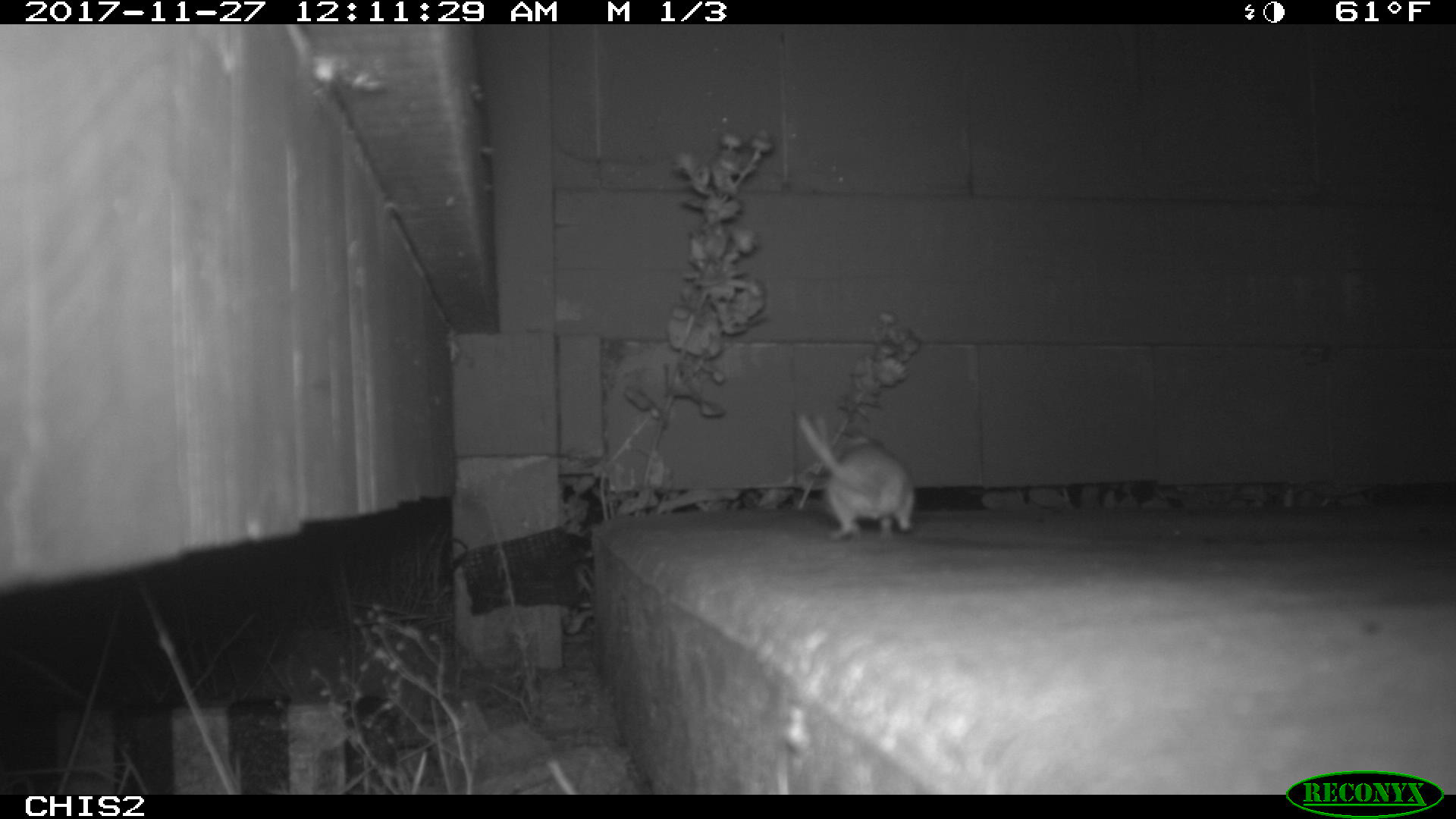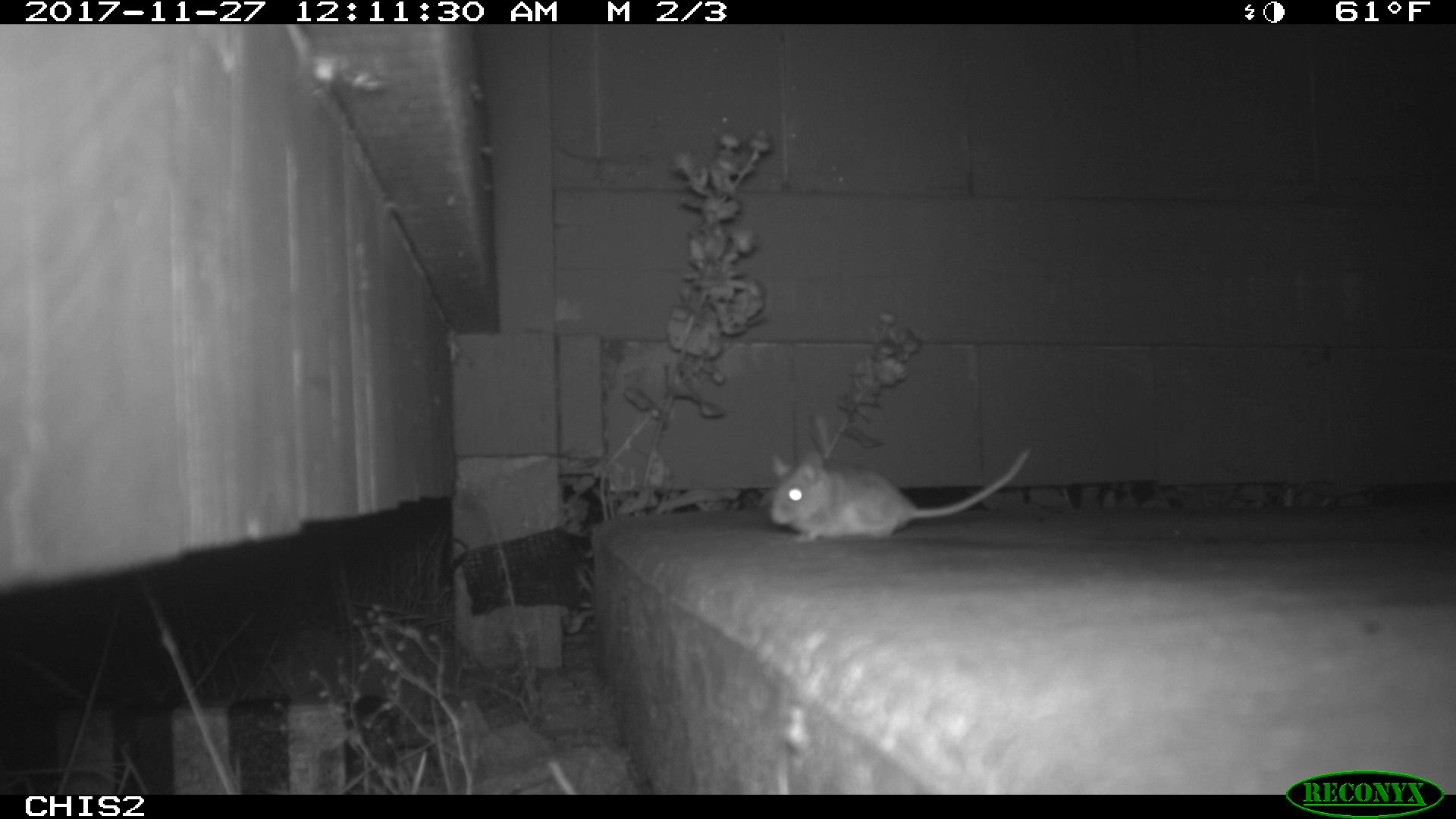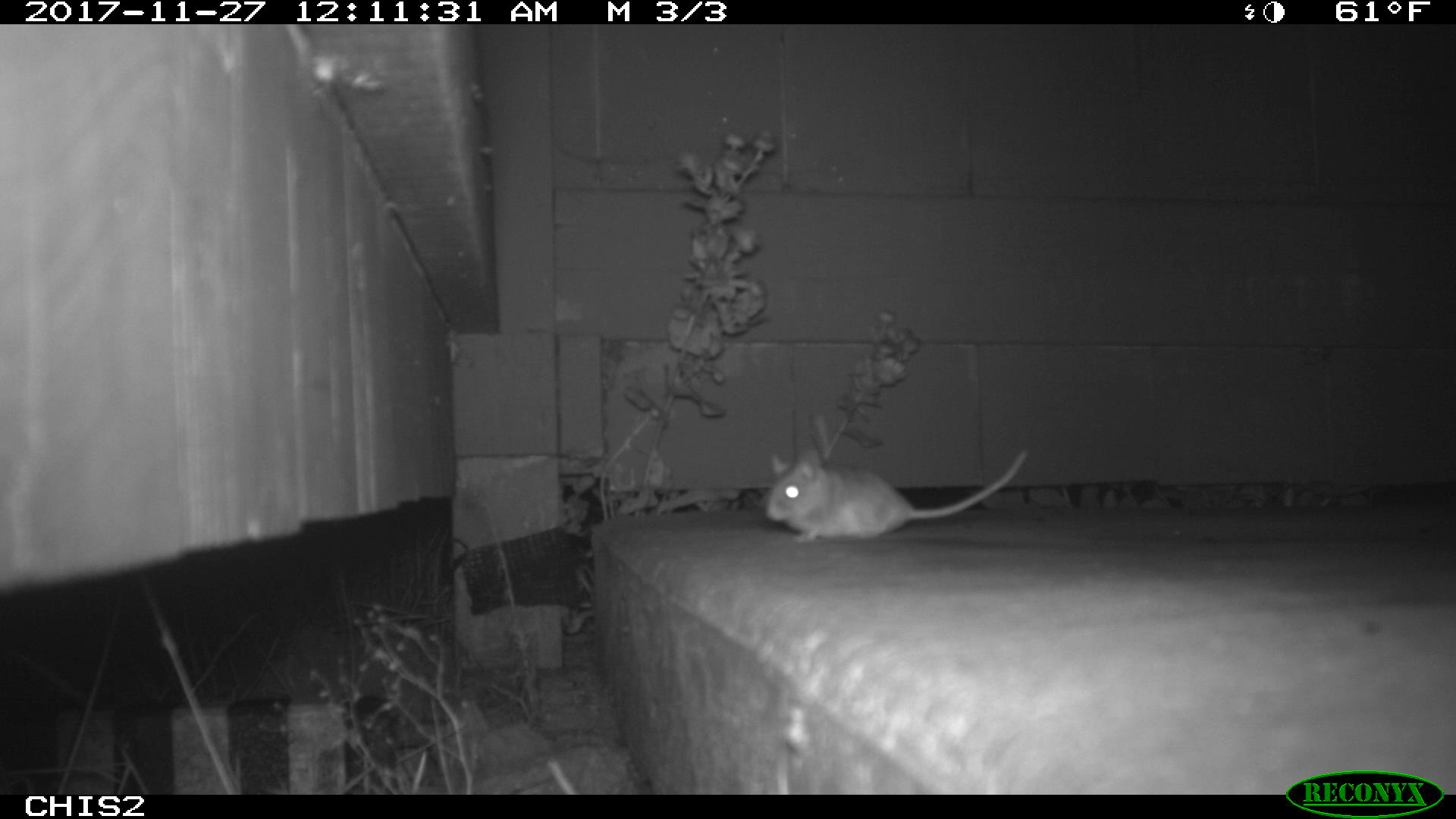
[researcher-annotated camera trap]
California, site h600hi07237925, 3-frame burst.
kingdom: Animalia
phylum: Chordata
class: Mammalia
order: Rodentia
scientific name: Rodentia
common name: rodent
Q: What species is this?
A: Rodent (Rodentia).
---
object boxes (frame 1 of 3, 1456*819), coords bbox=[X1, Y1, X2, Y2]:
rodent: bbox=[798, 414, 913, 538]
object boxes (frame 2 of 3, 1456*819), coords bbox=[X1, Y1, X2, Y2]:
rodent: bbox=[769, 450, 1030, 542]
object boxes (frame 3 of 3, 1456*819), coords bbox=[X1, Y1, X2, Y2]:
rodent: bbox=[765, 451, 1027, 541]